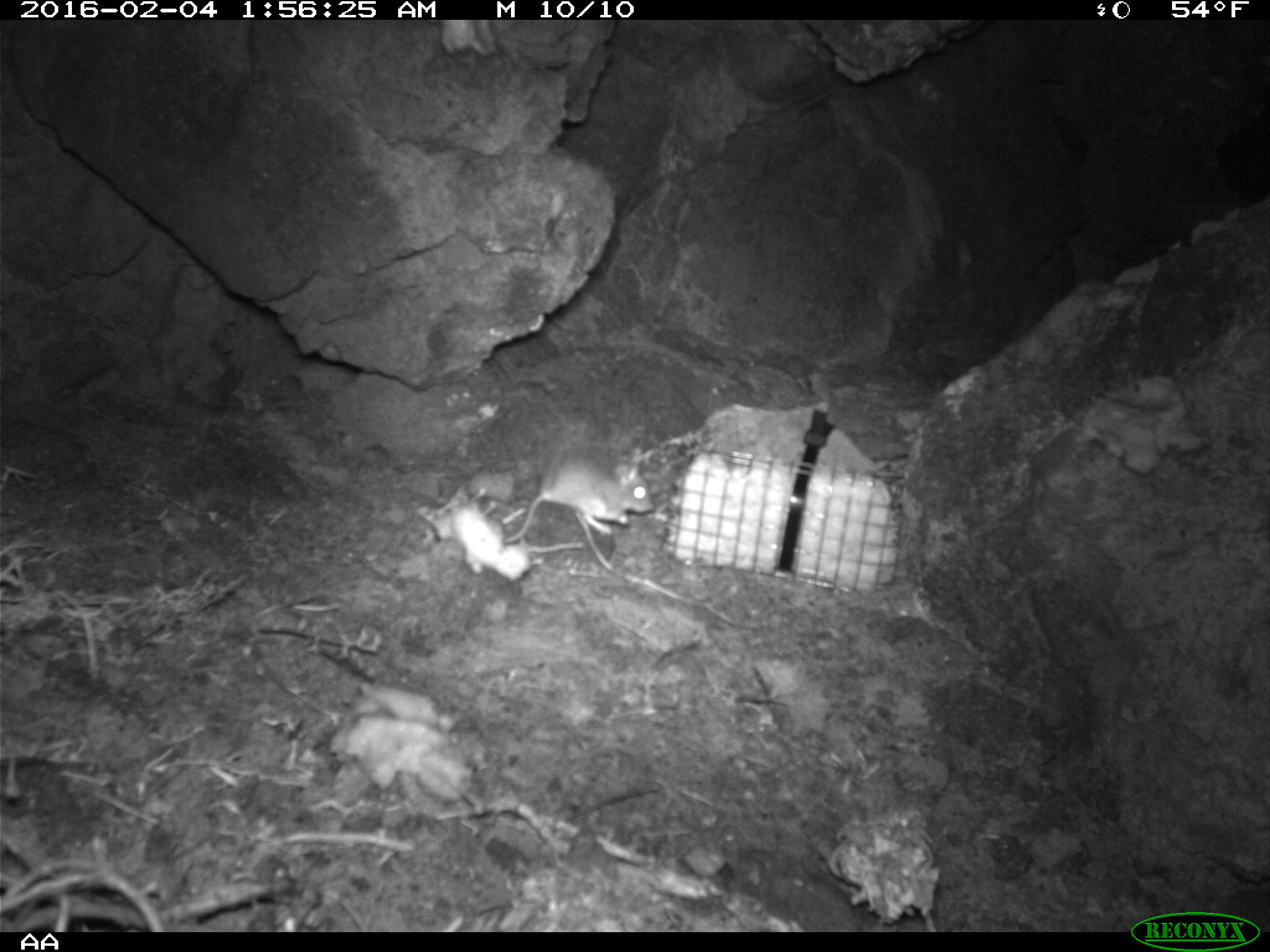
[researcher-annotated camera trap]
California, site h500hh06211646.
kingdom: Animalia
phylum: Chordata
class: Mammalia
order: Rodentia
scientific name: Rodentia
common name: rodent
Rodent (Rodentia).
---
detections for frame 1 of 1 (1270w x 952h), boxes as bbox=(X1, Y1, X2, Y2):
rodent: bbox=(500, 442, 657, 545)